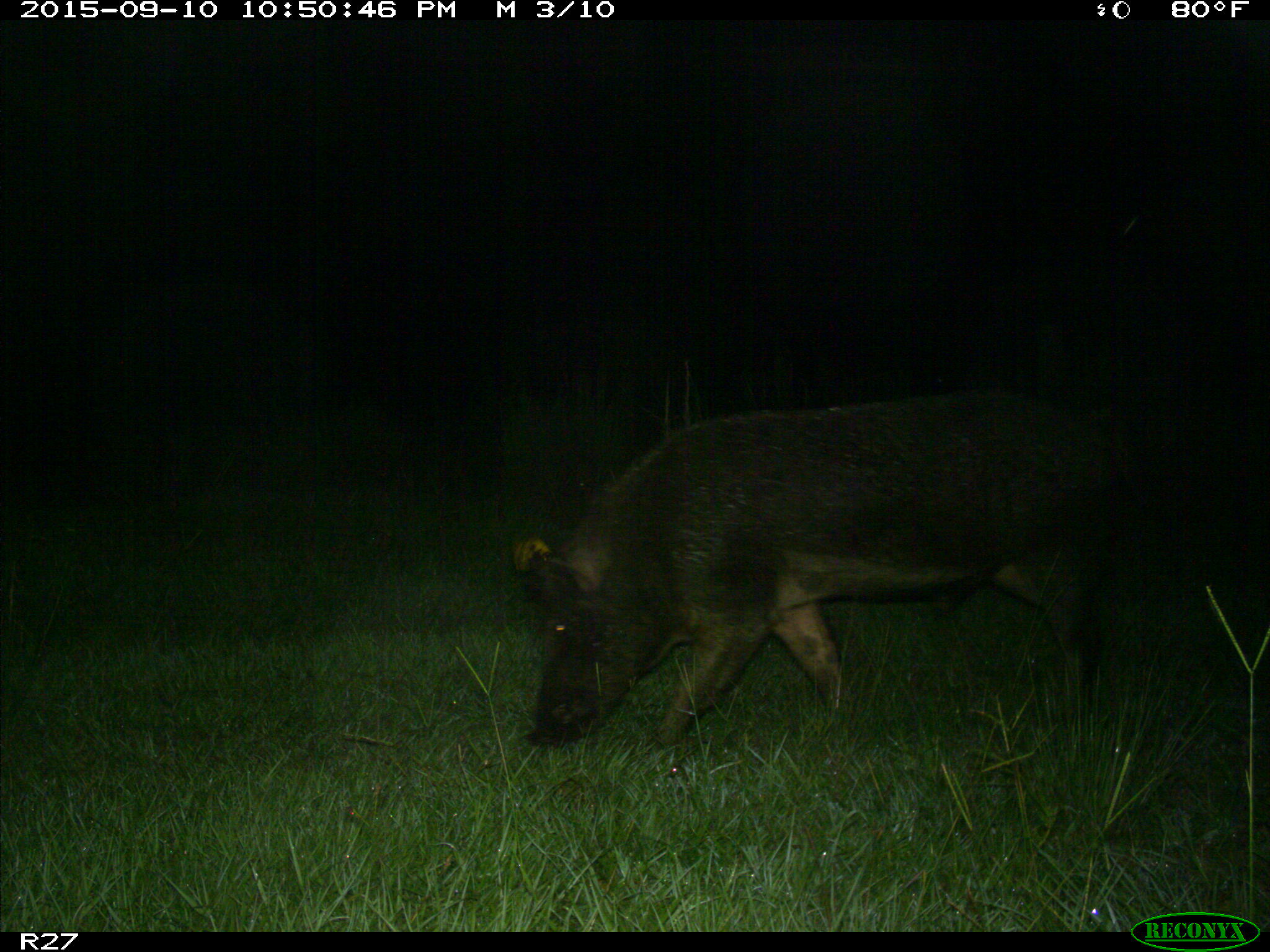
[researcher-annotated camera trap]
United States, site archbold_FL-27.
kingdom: Animalia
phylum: Chordata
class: Mammalia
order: Artiodactyla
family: Suidae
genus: Sus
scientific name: Sus scrofa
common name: wild boar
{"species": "Sus scrofa (wild boar)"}